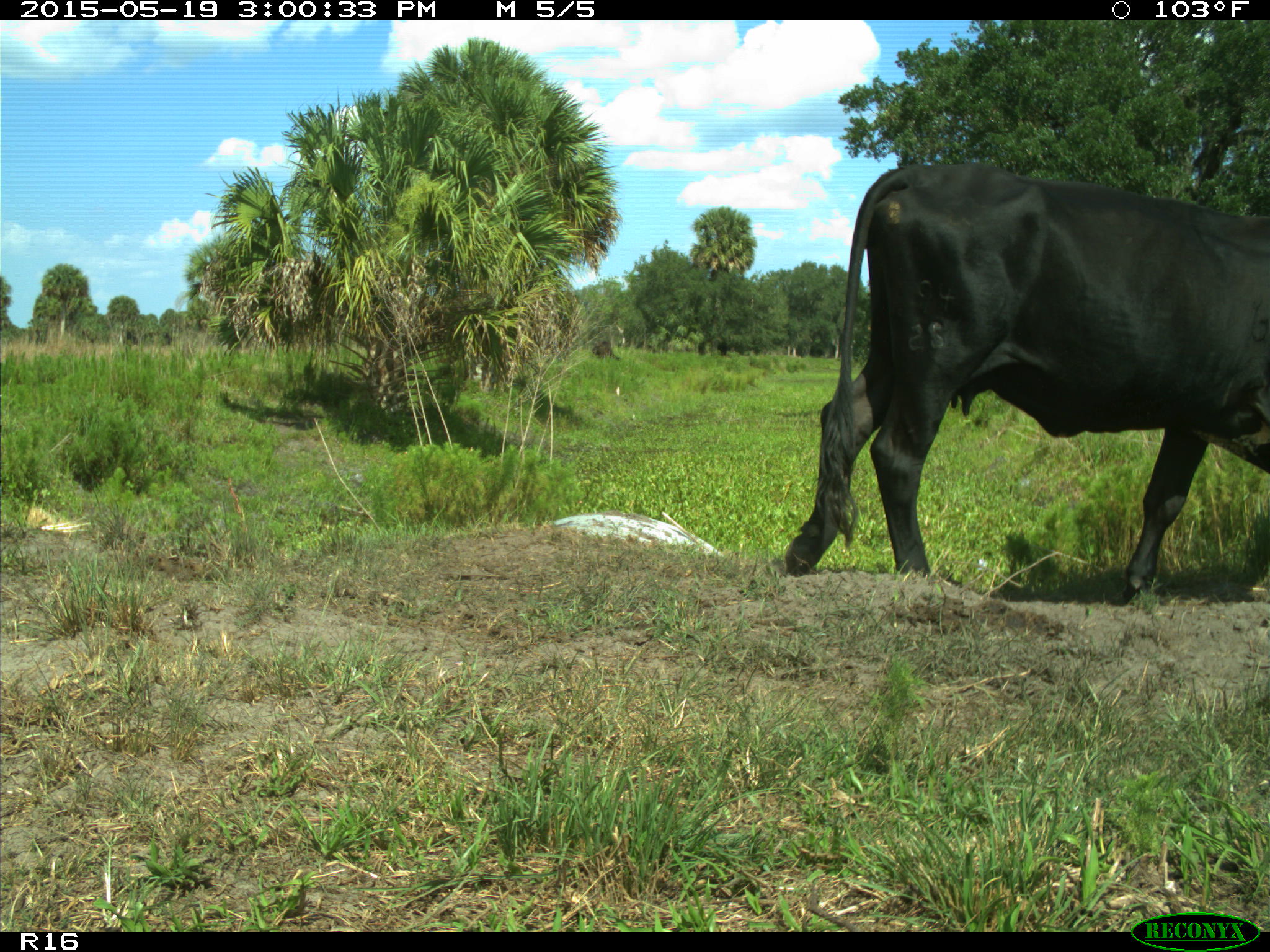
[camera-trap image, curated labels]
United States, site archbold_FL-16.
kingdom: Animalia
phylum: Chordata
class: Mammalia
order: Artiodactyla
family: Bovidae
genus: Bos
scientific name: Bos taurus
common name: domestic cow